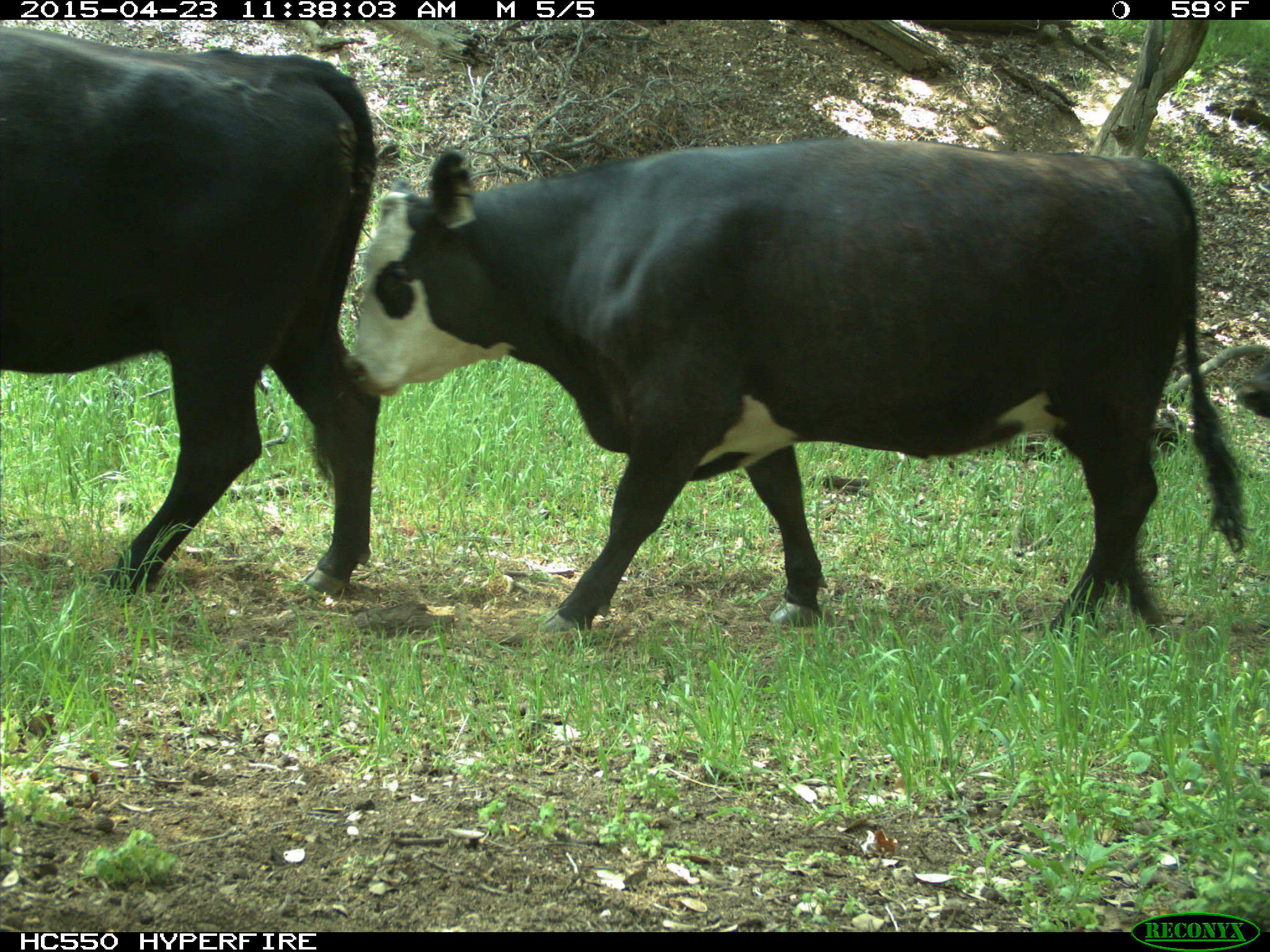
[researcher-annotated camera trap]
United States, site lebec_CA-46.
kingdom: Animalia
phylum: Chordata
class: Mammalia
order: Artiodactyla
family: Bovidae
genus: Bos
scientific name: Bos taurus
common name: domestic cow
Bos taurus (domestic cow).